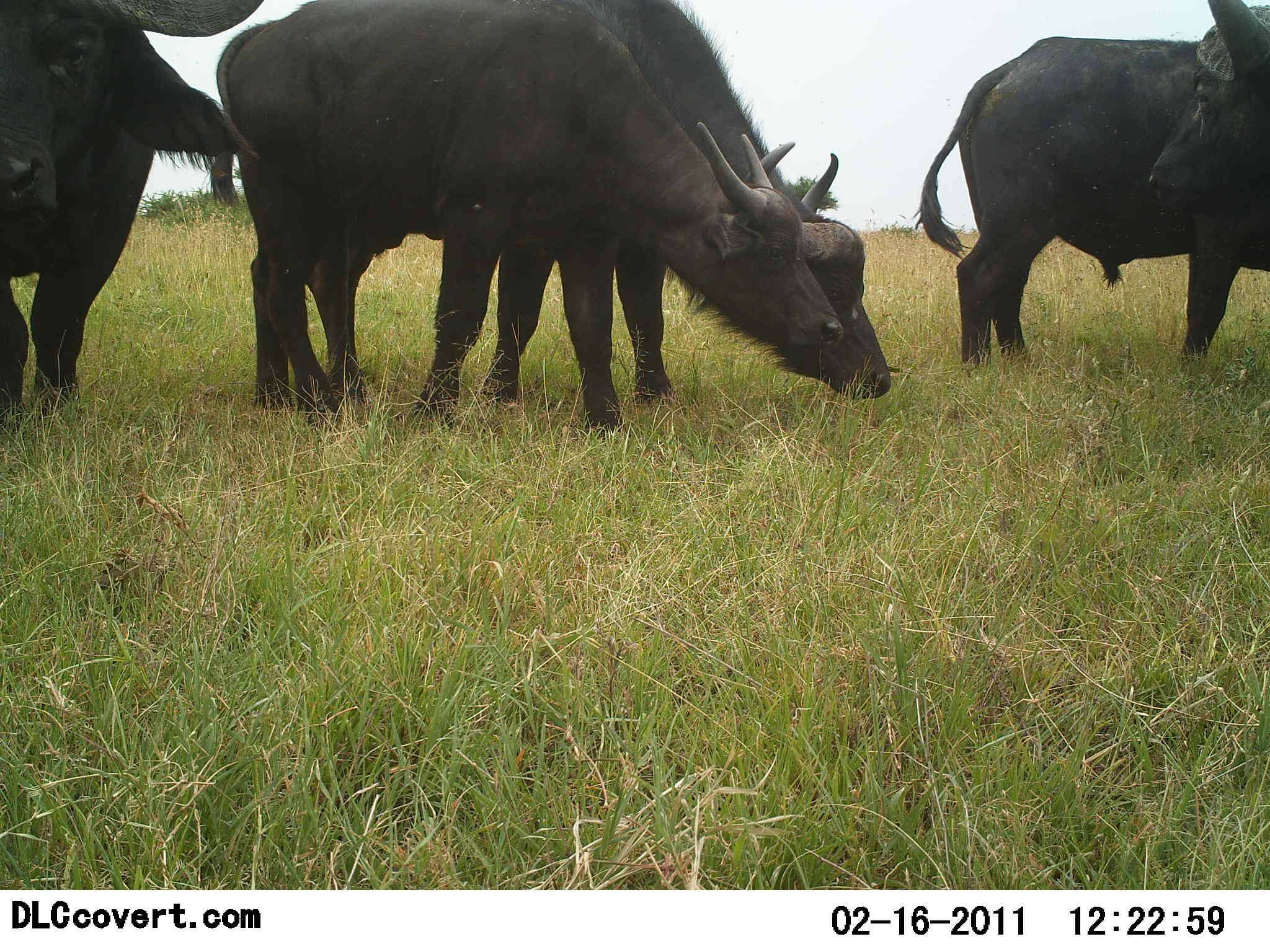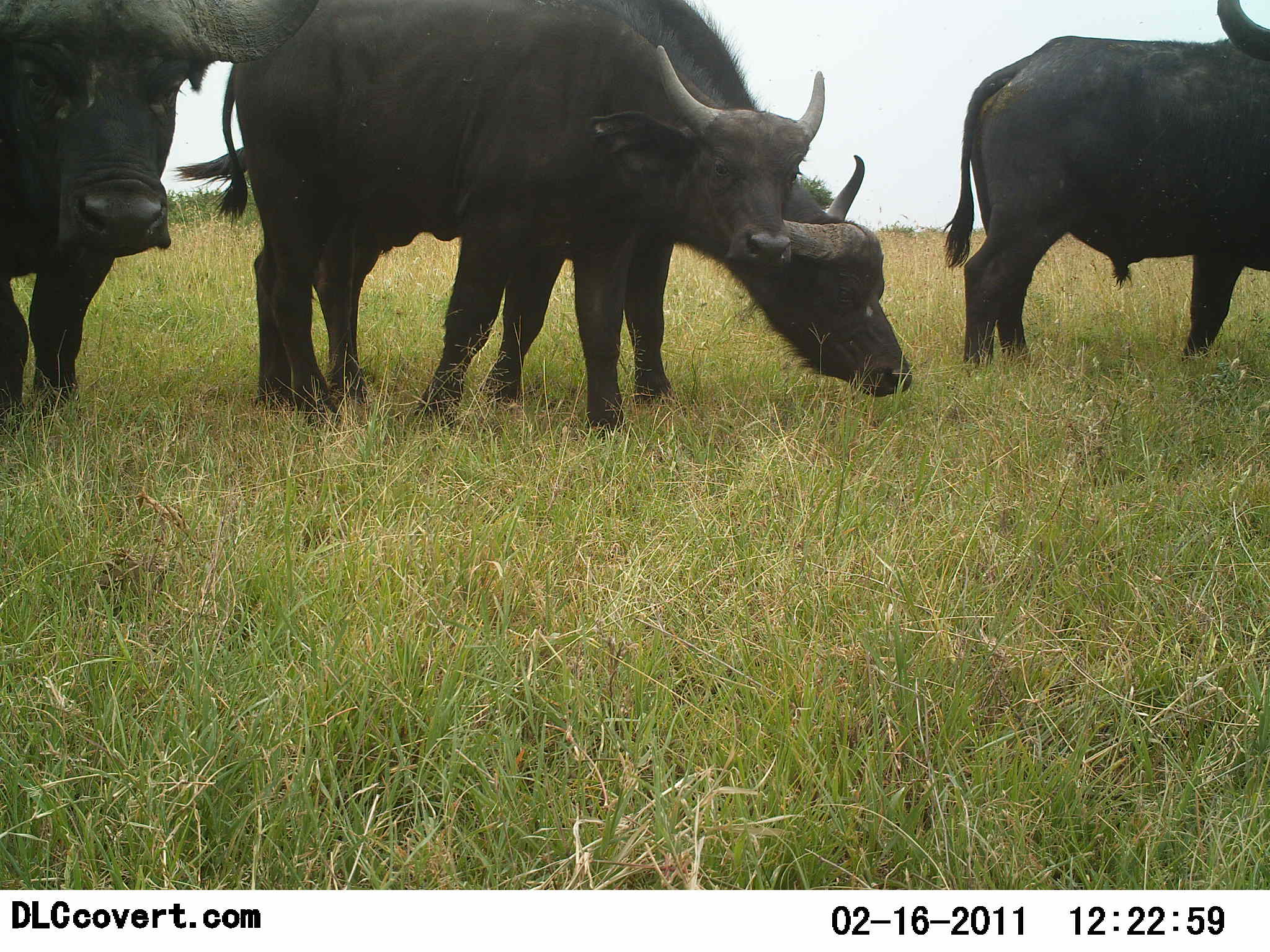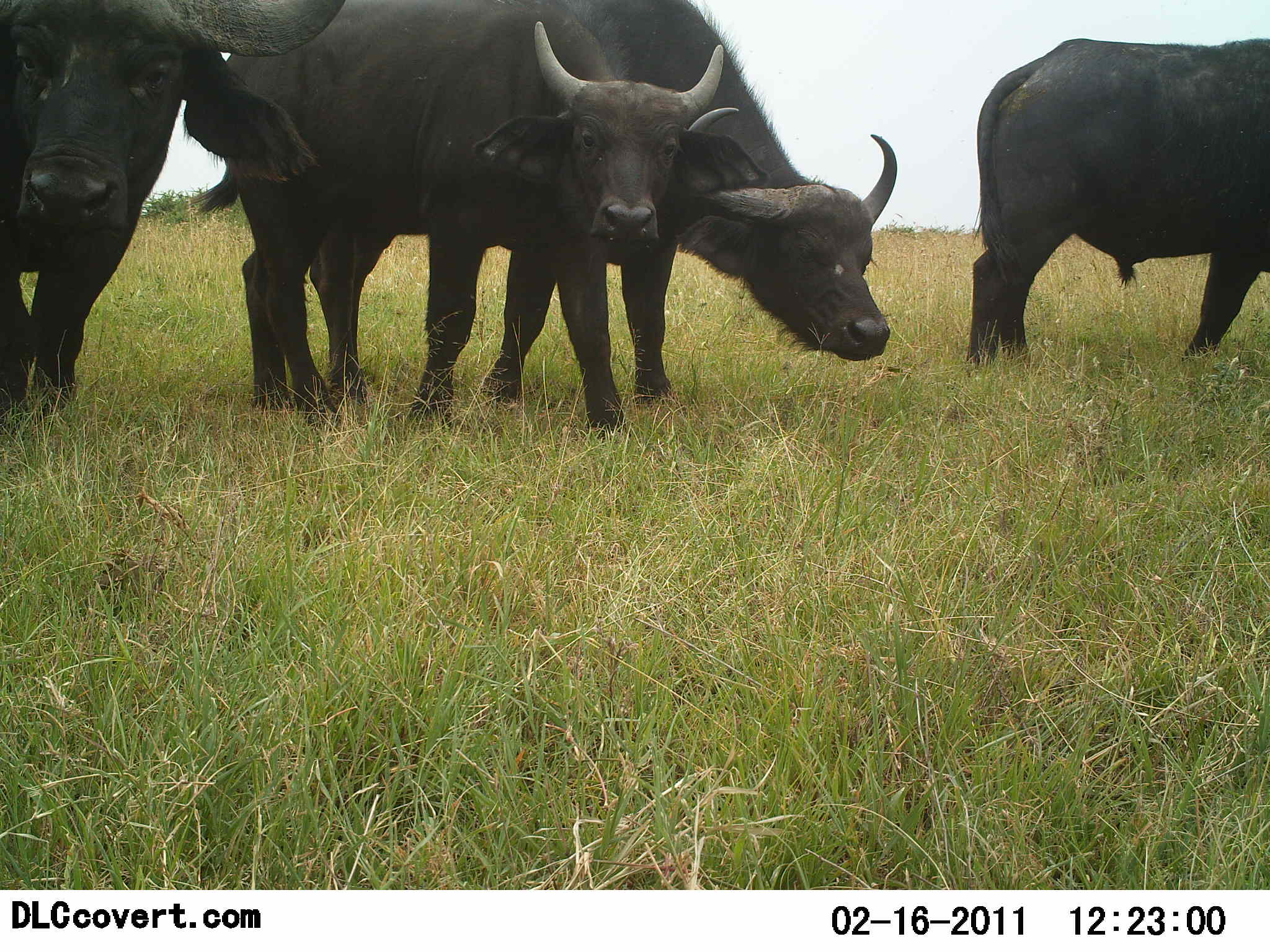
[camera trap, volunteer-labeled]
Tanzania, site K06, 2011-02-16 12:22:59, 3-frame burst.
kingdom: Animalia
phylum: Chordata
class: Mammalia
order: Artiodactyla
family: Bovidae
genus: Syncerus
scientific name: Syncerus caffer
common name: cape buffalo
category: buffalo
Buffalo (cape buffalo) (Syncerus caffer), count 4. Behavior (volunteer vote fractions): standing 60%, resting 10%, moving 10%, interacting 10%. Young present (vote fraction): 10%. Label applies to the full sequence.